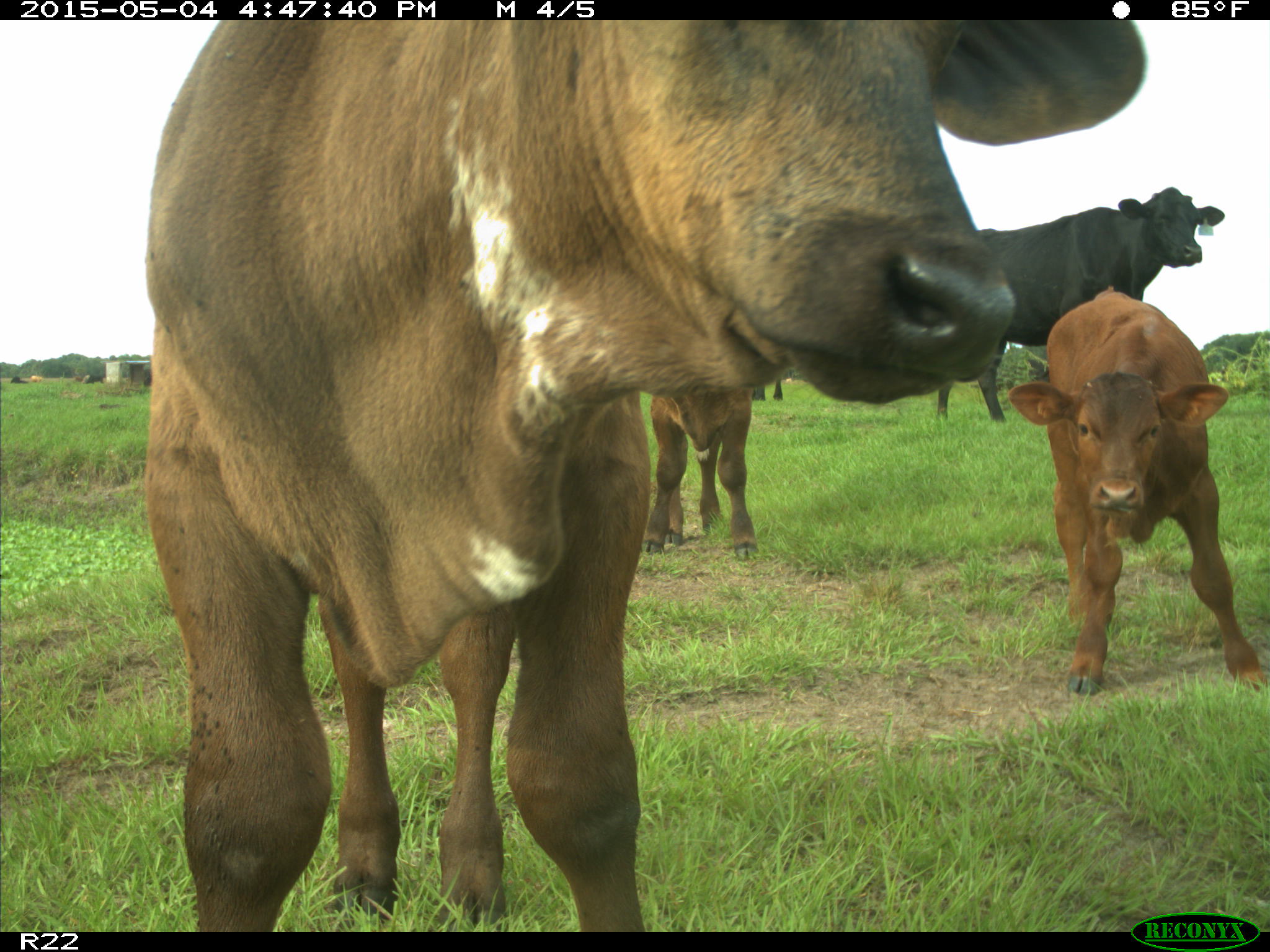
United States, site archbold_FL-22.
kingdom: Animalia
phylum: Chordata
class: Mammalia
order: Artiodactyla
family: Bovidae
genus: Bos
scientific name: Bos taurus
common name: domestic cow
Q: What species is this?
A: Bos taurus (domestic cow).